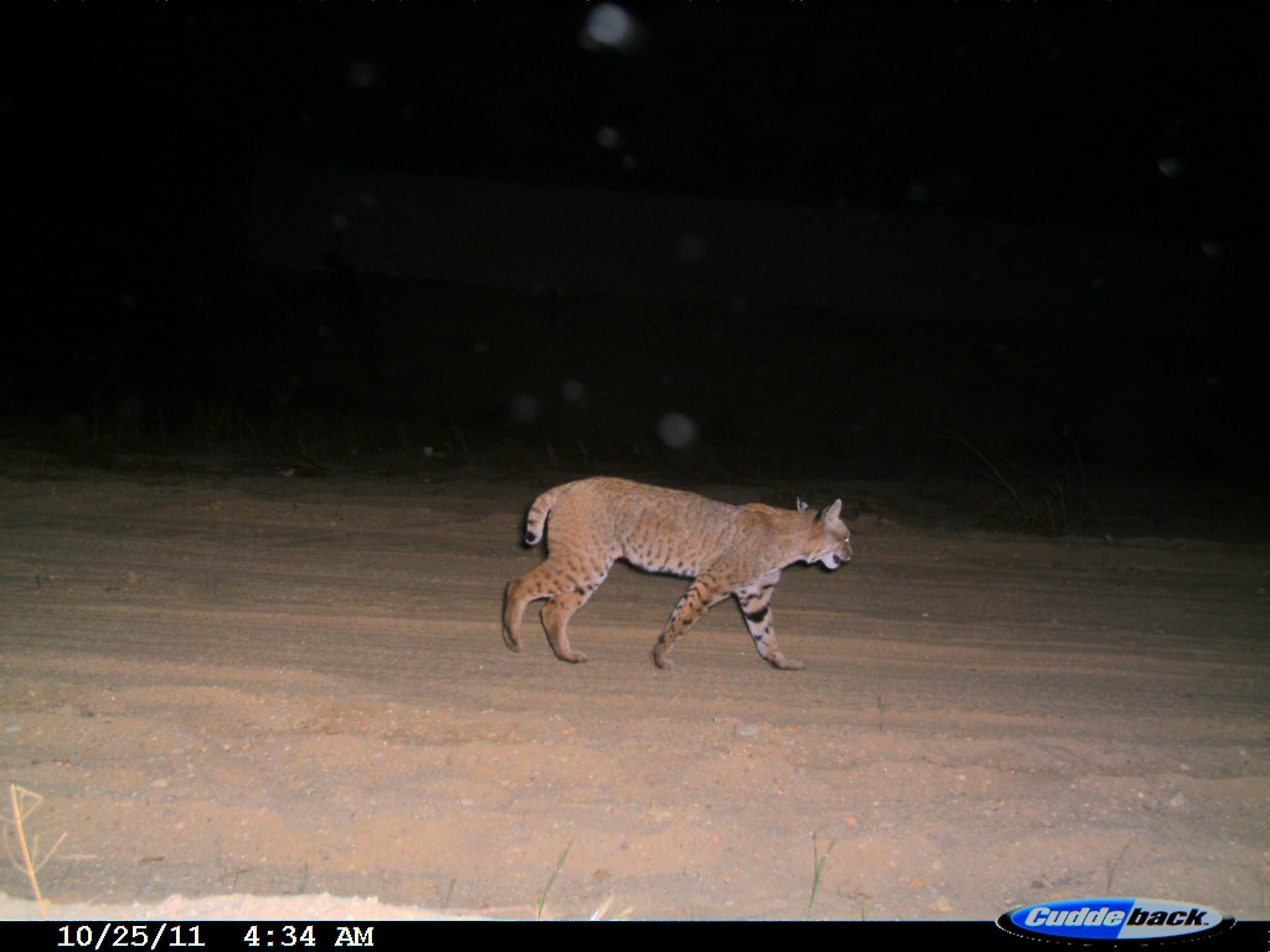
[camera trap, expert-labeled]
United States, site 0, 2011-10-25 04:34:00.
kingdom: Animalia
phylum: Chordata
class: Mammalia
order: Carnivora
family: Felidae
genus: Lynx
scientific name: Lynx rufus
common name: bobcat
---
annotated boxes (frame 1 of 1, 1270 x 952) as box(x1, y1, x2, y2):
bobcat: box(497, 468, 864, 678)